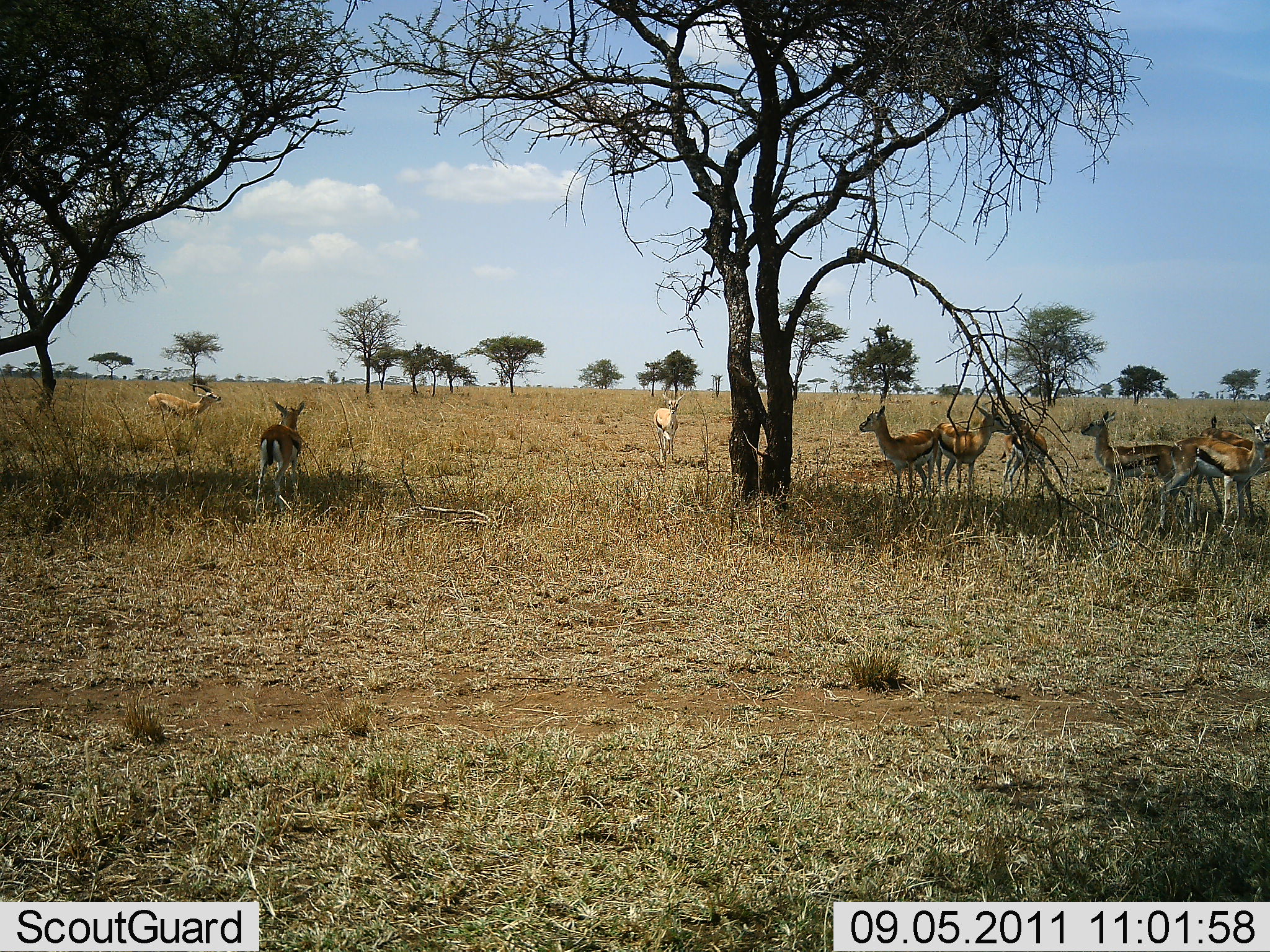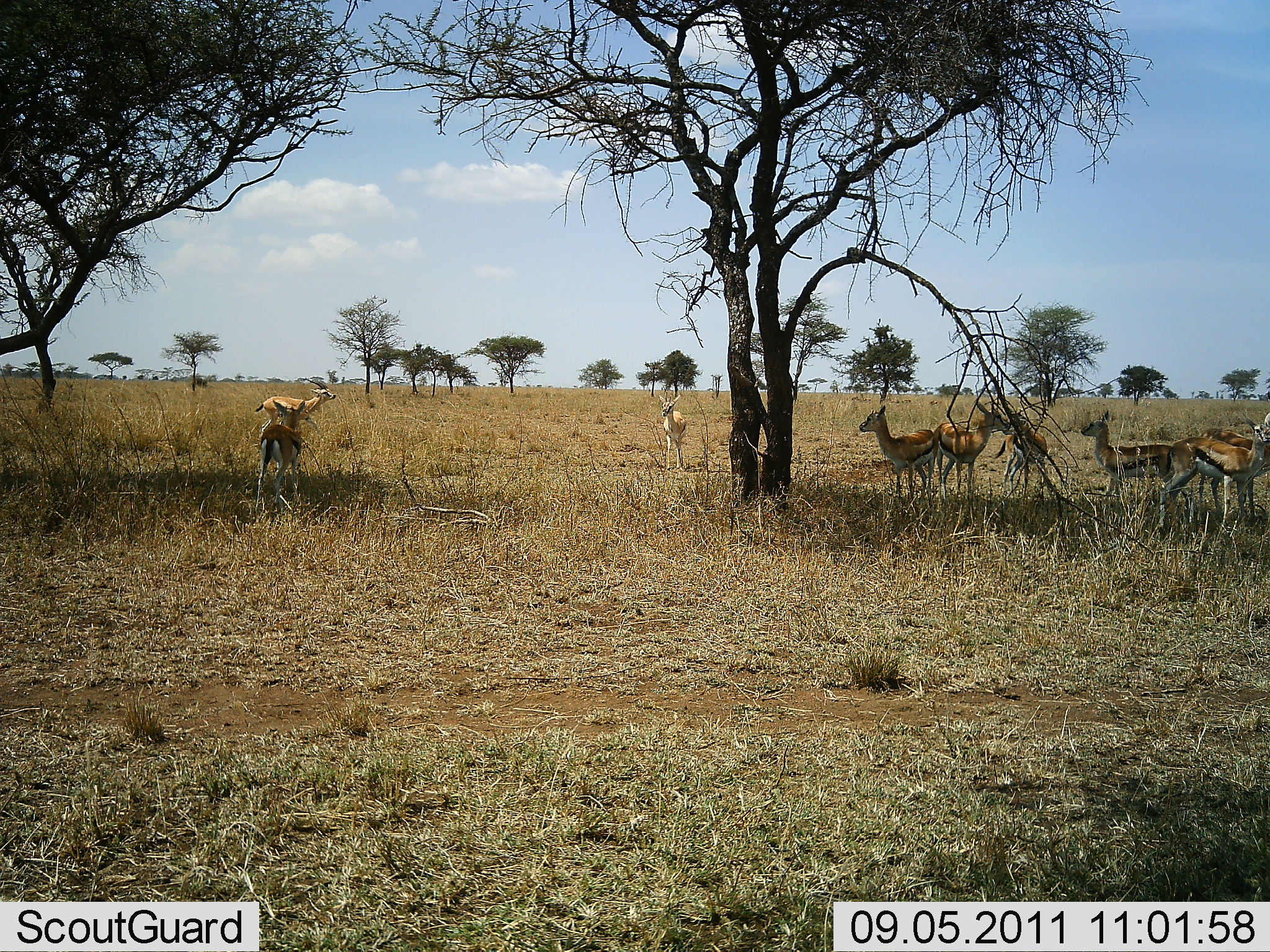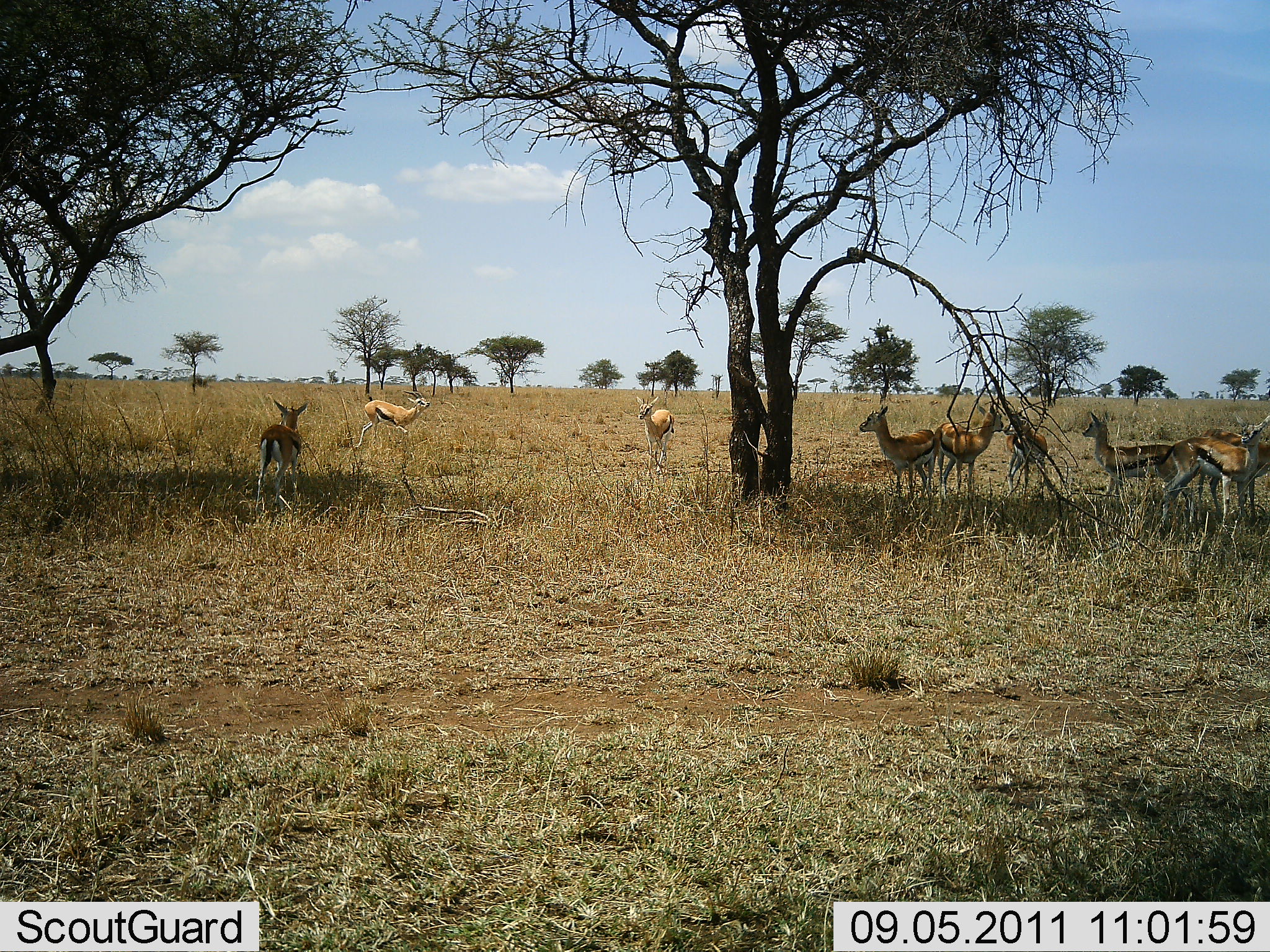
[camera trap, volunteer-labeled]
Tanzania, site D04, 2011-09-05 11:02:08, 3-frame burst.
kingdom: Animalia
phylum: Chordata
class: Mammalia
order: Artiodactyla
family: Bovidae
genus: Eudorcas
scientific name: Eudorcas thomsonii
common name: thomson's gazelle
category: gazellethomsons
Gazellethomsons (thomson's gazelle) (Eudorcas thomsonii), count 9. Behavior (volunteer vote fractions): standing 73%, resting 9%, moving 73%, interacting 9%. Young present (vote fraction): 0%. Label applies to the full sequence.